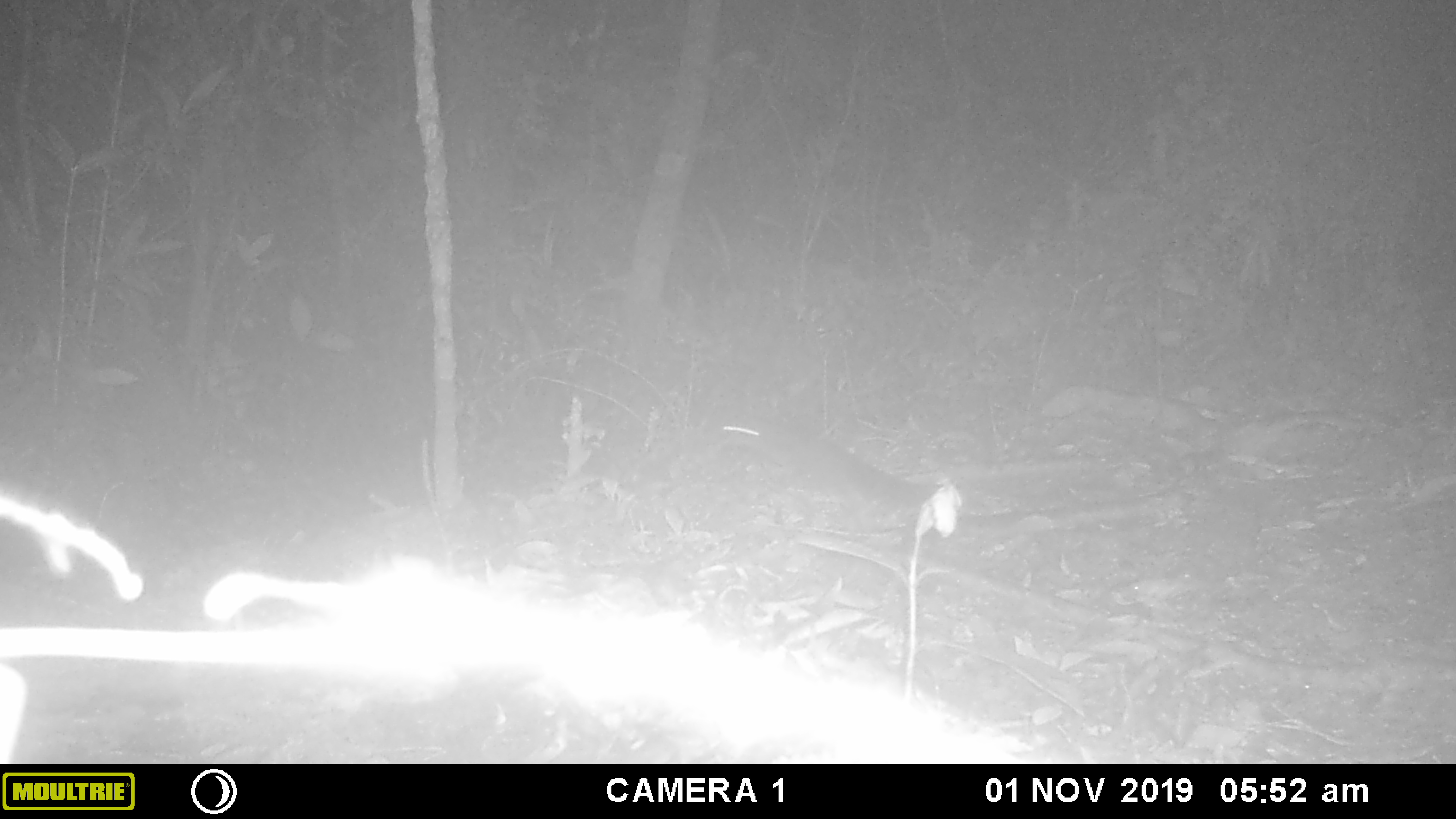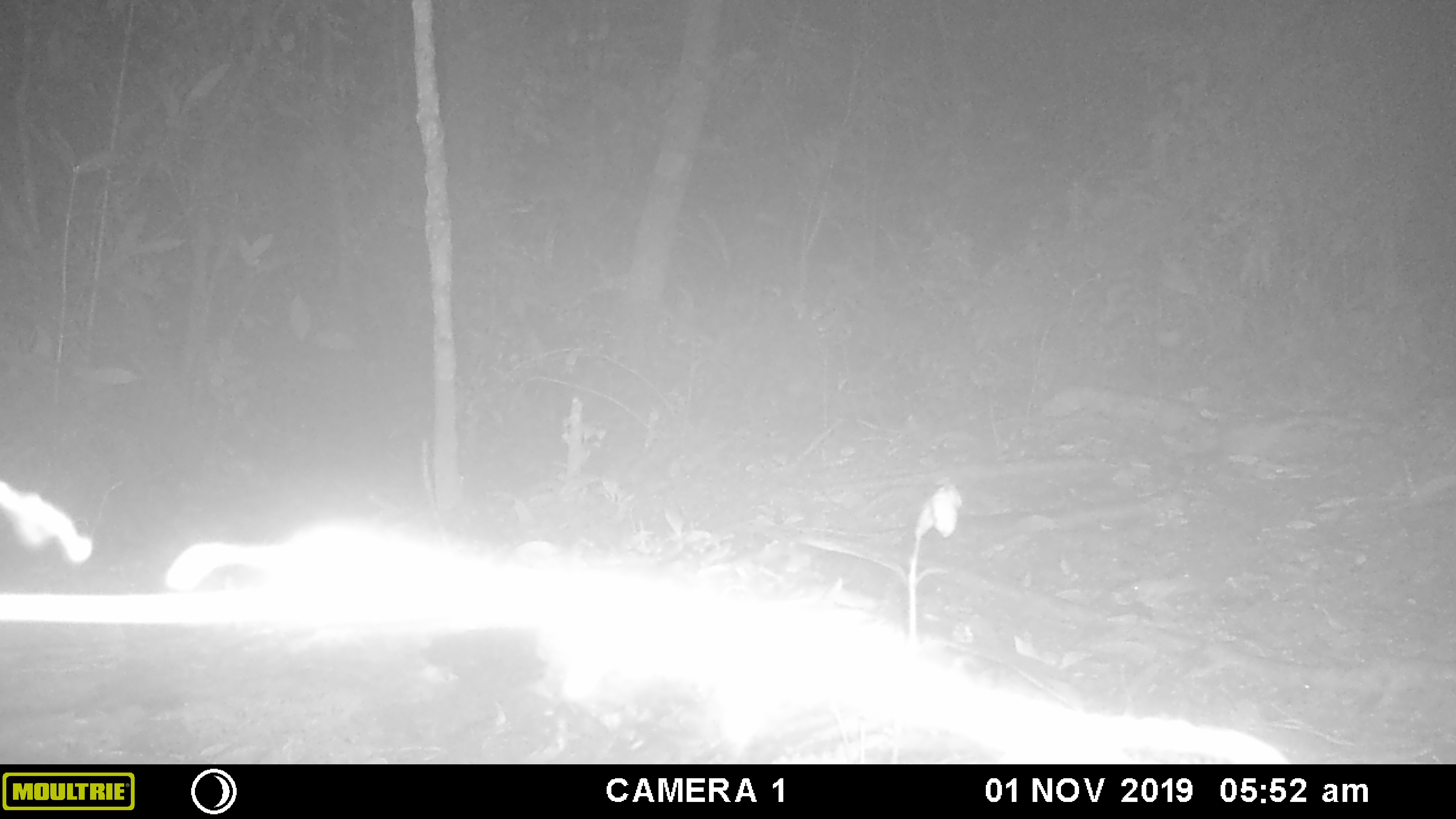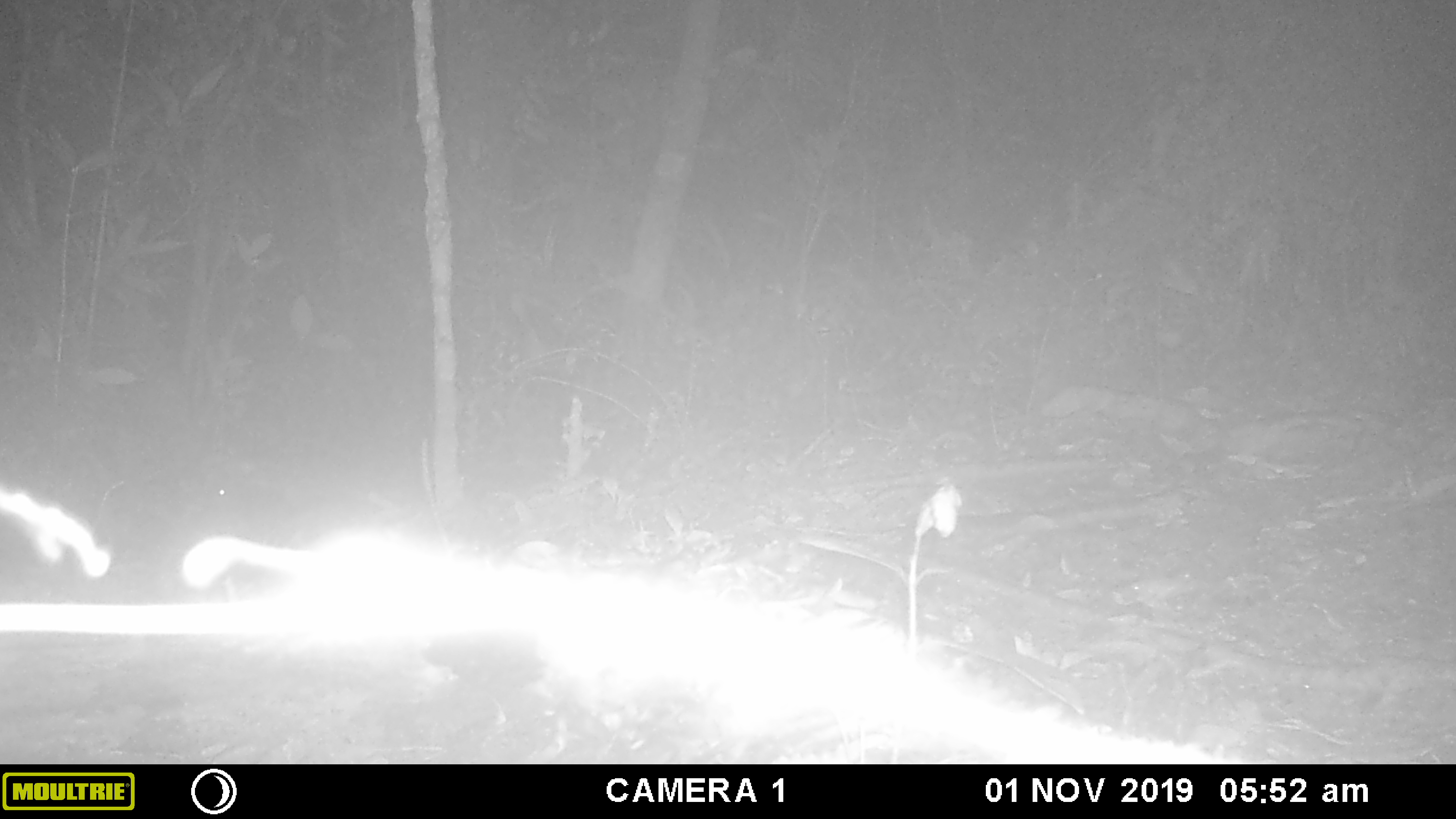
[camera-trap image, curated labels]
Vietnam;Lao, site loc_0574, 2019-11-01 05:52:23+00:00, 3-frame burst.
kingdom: Animalia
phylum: Chordata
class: Mammalia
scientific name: Mammalia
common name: mammal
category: unidentified small mammal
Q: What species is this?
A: Unidentified small mammal (mammal) (Mammalia).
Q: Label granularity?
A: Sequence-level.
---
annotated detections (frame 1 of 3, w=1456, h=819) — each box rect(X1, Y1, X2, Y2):
unidentified small mammal: rect(717, 409, 946, 520)